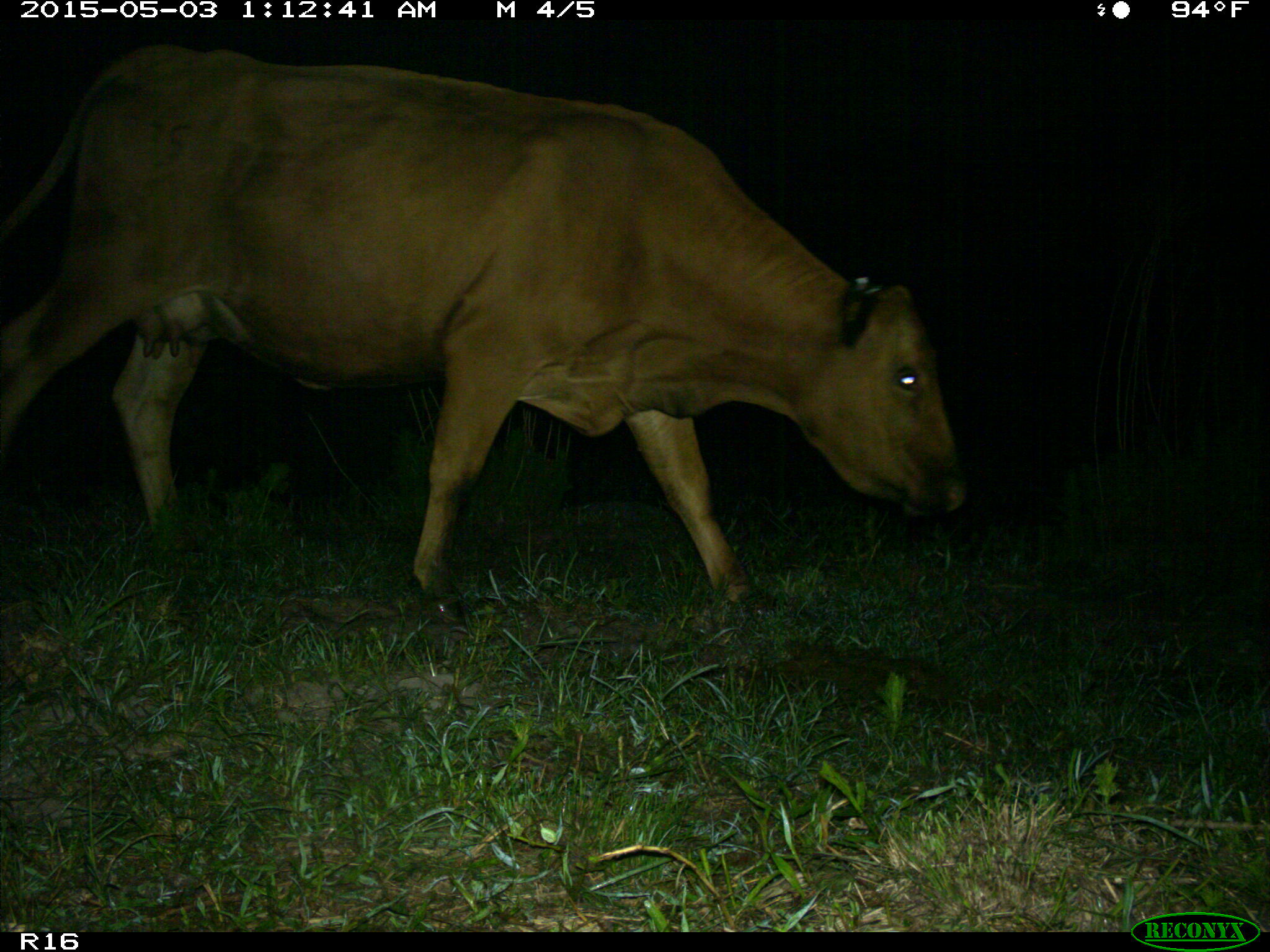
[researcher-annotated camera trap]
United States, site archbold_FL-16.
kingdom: Animalia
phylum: Chordata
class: Mammalia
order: Artiodactyla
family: Bovidae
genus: Bos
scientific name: Bos taurus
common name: domestic cow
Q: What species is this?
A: Bos taurus (domestic cow).